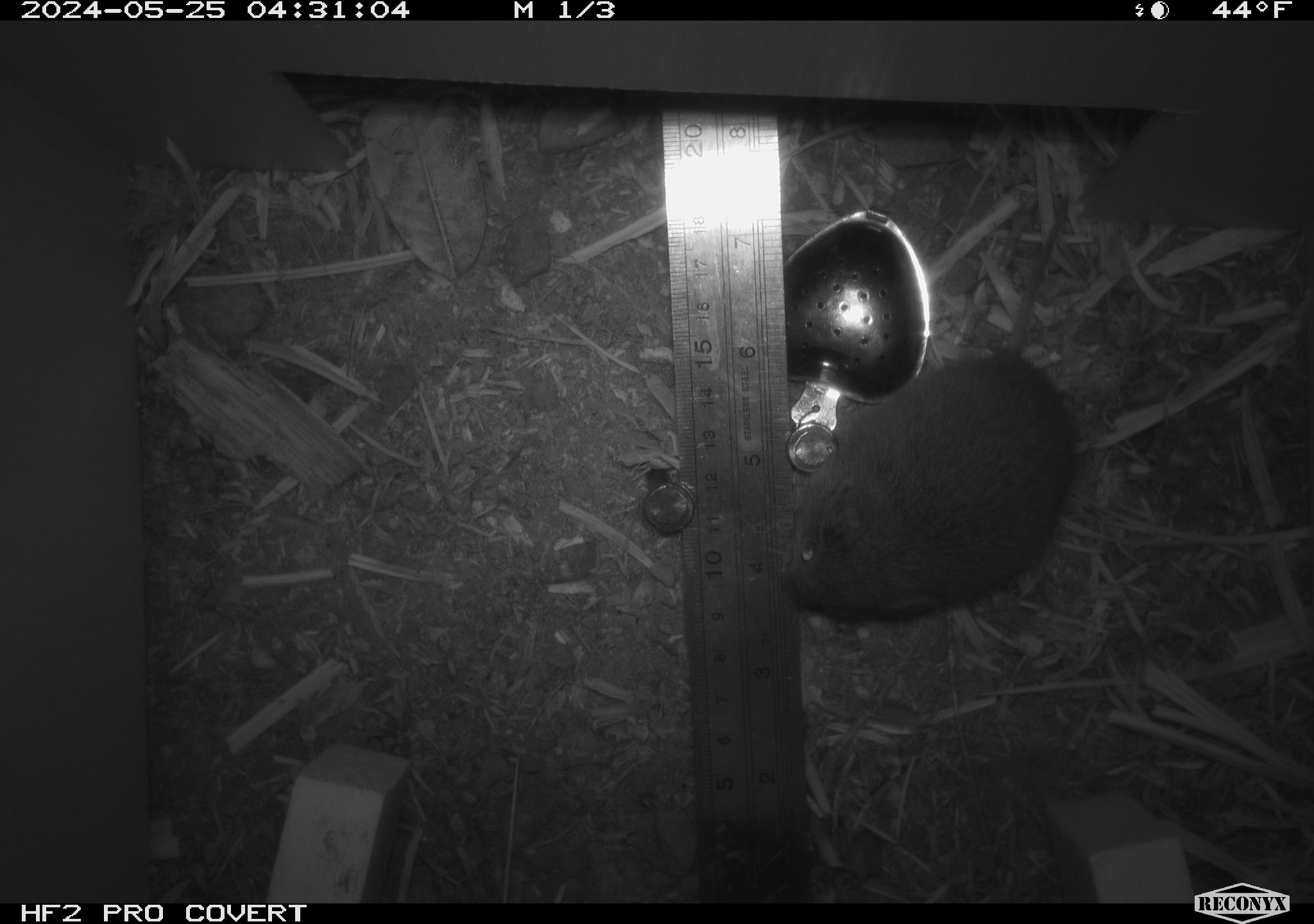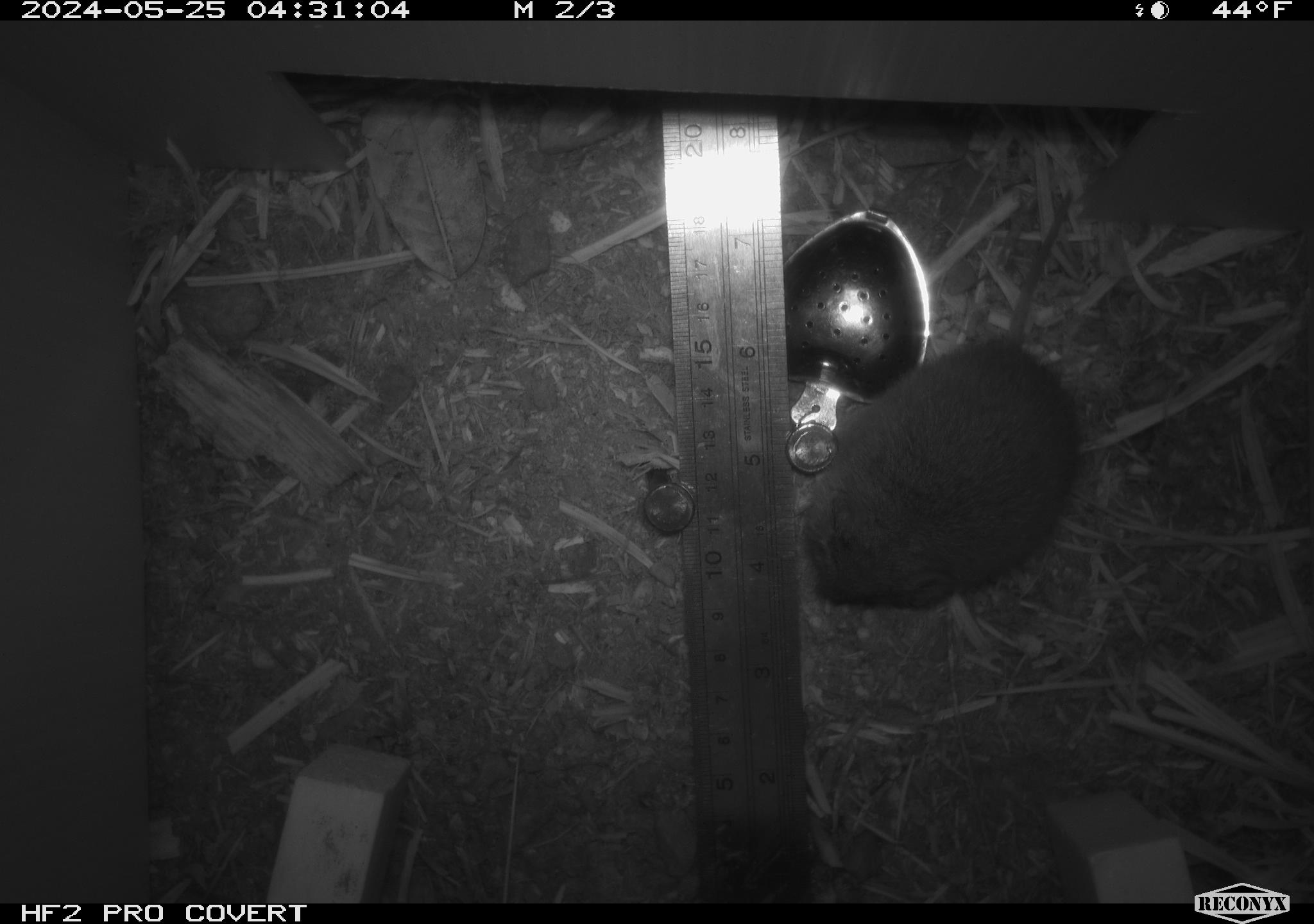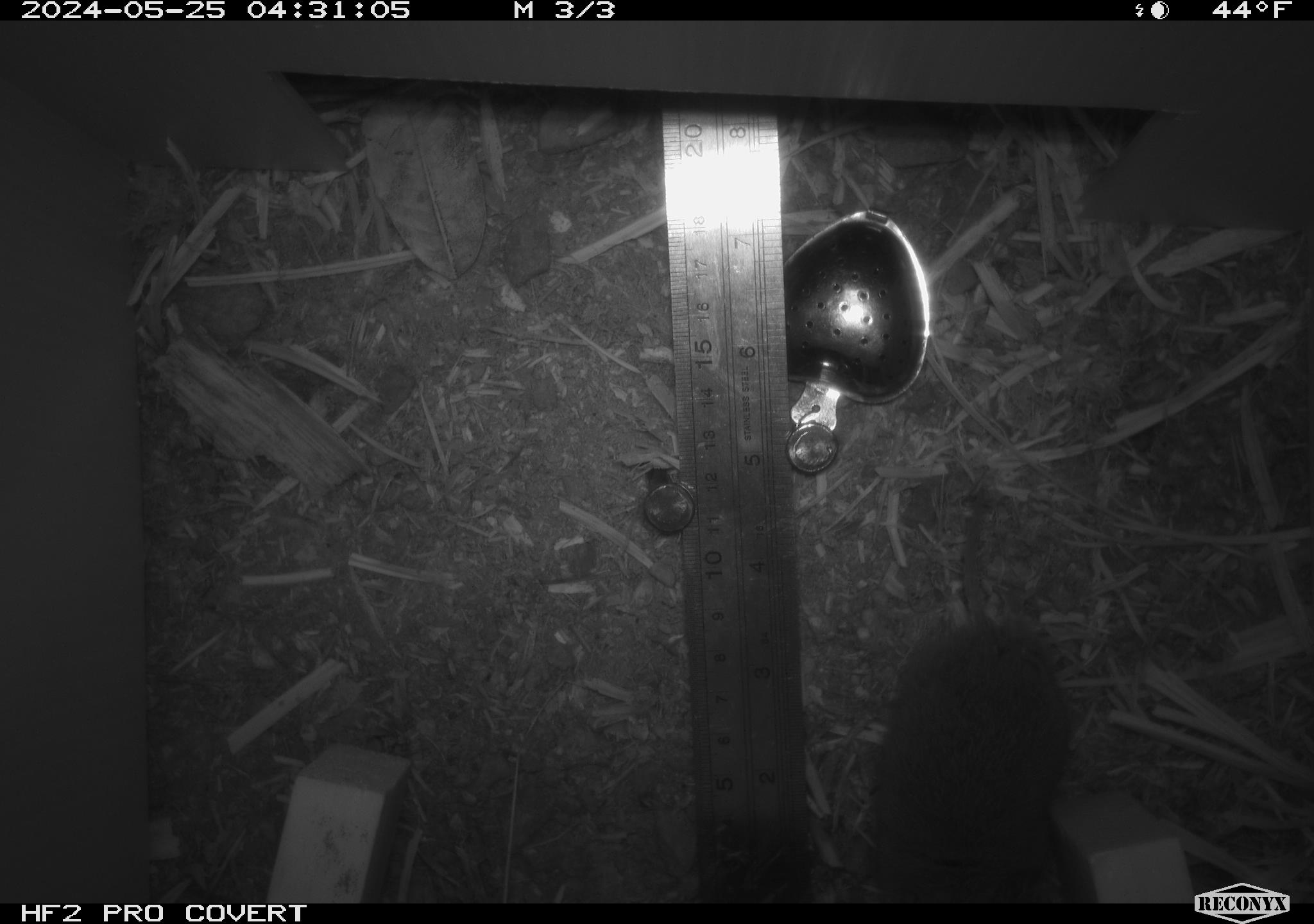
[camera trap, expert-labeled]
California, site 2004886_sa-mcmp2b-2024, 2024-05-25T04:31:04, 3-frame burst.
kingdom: Animalia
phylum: Chordata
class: Mammalia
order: Rodentia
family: Cricetidae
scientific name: Arvicolinae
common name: voles, lemmings, and muskrats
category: arvicolinae subfamily